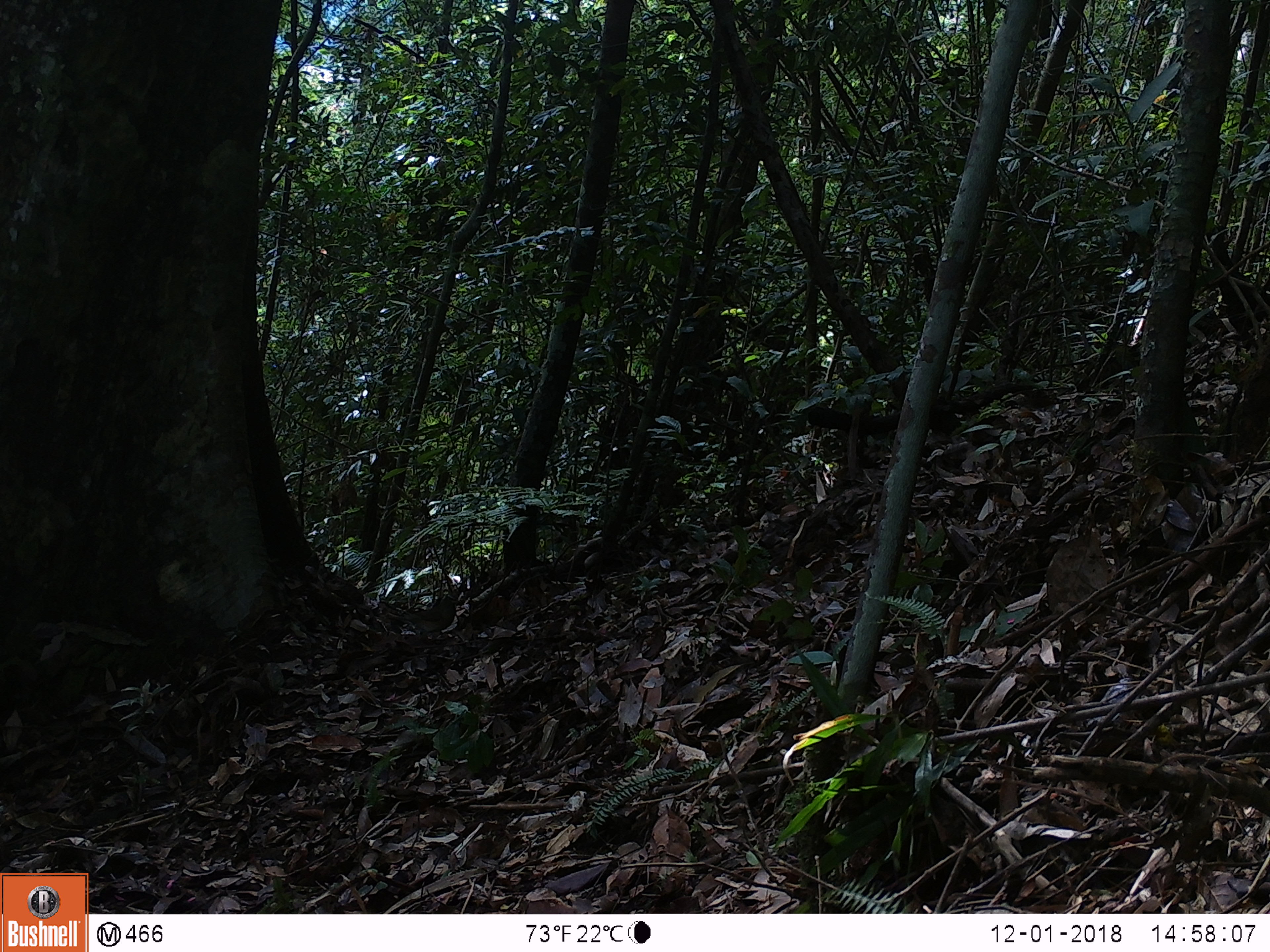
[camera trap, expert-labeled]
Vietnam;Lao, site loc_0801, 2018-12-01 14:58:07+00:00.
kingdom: Animalia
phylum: Chordata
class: Aves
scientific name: Aves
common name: bird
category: unidentified bird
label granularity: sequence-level